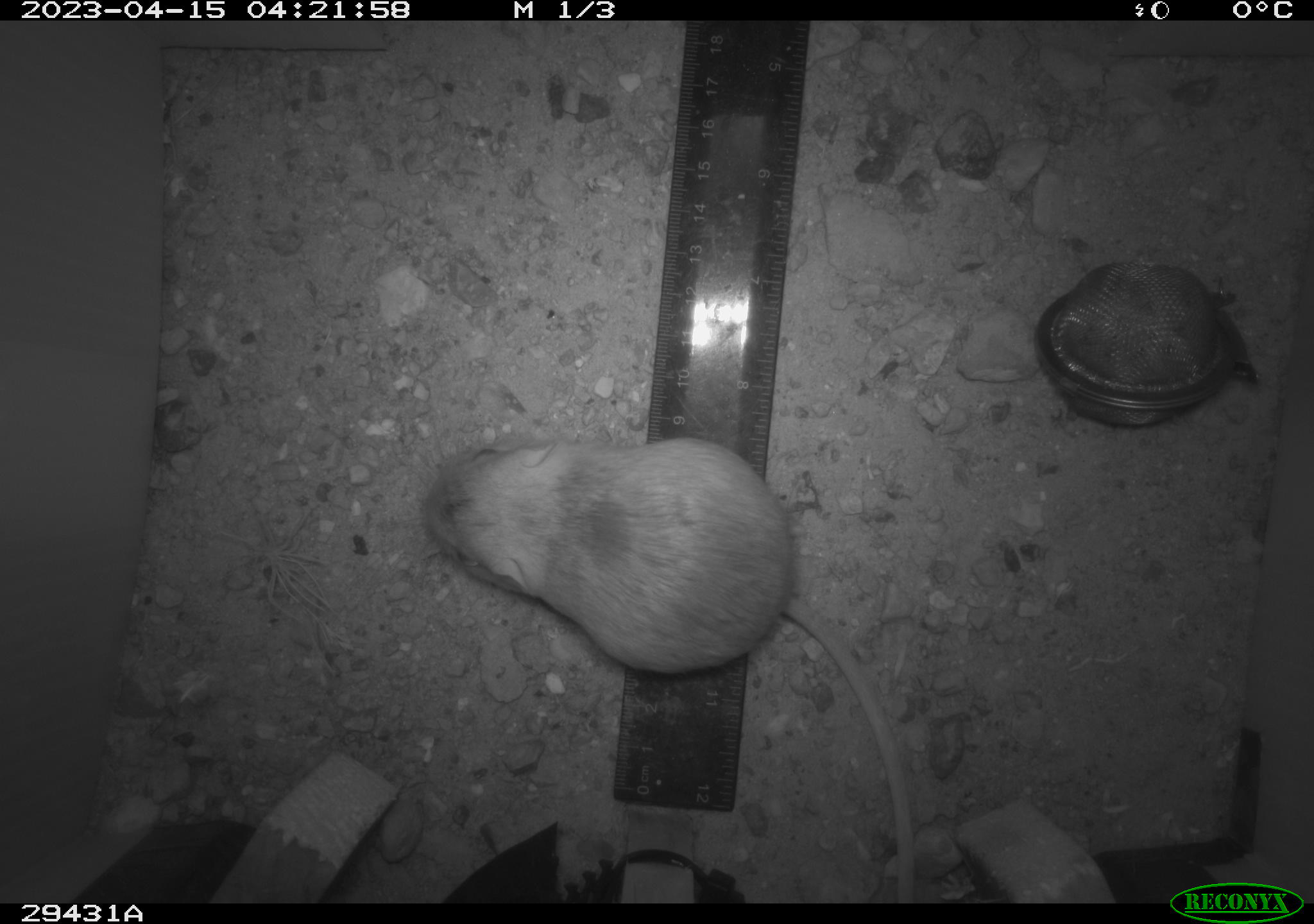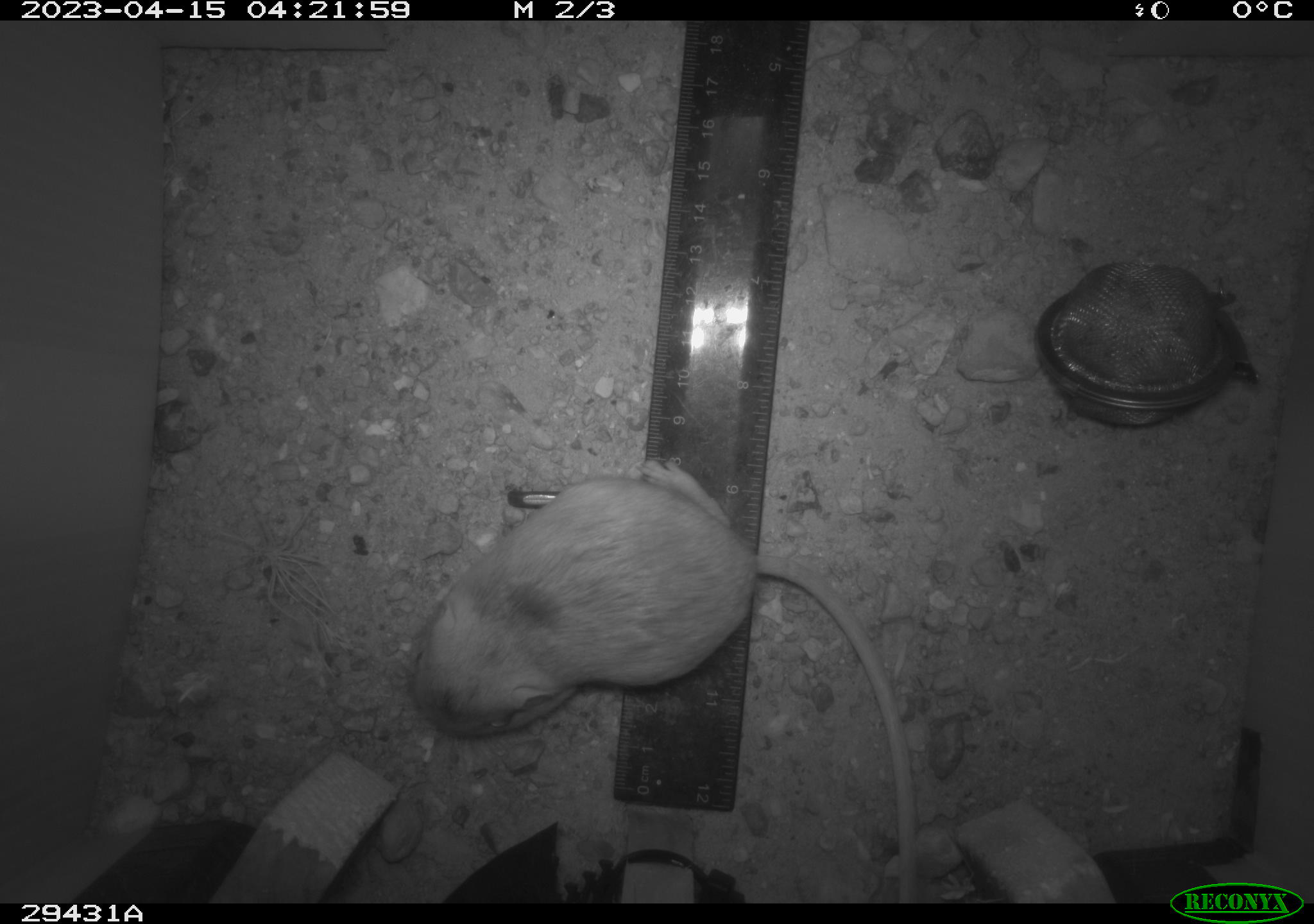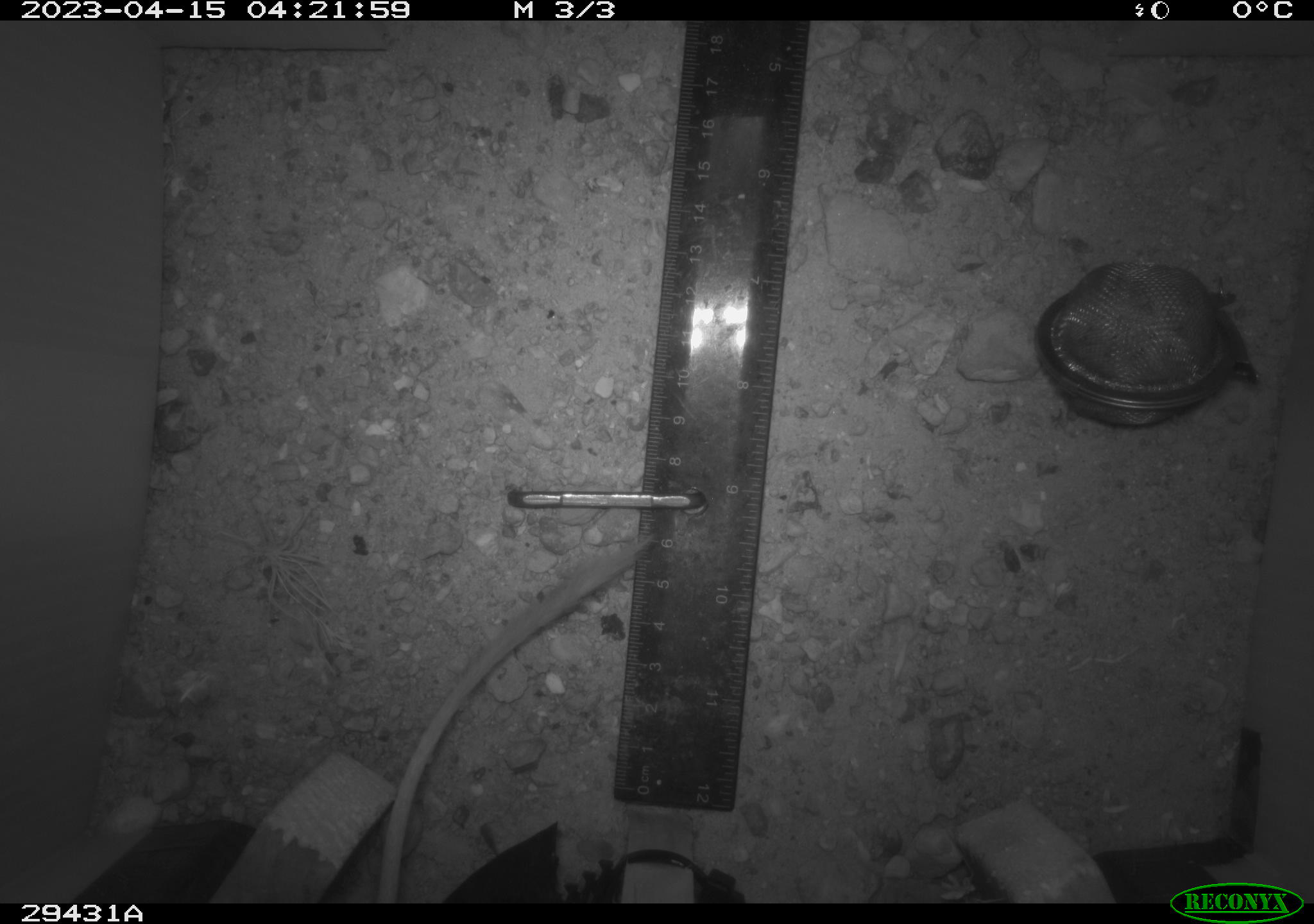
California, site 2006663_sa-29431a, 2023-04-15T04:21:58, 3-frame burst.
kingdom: Animalia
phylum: Chordata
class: Mammalia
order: Rodentia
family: Heteromyidae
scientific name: Heteromyidae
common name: kangaroo rats and pocket mice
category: heteromyidae family